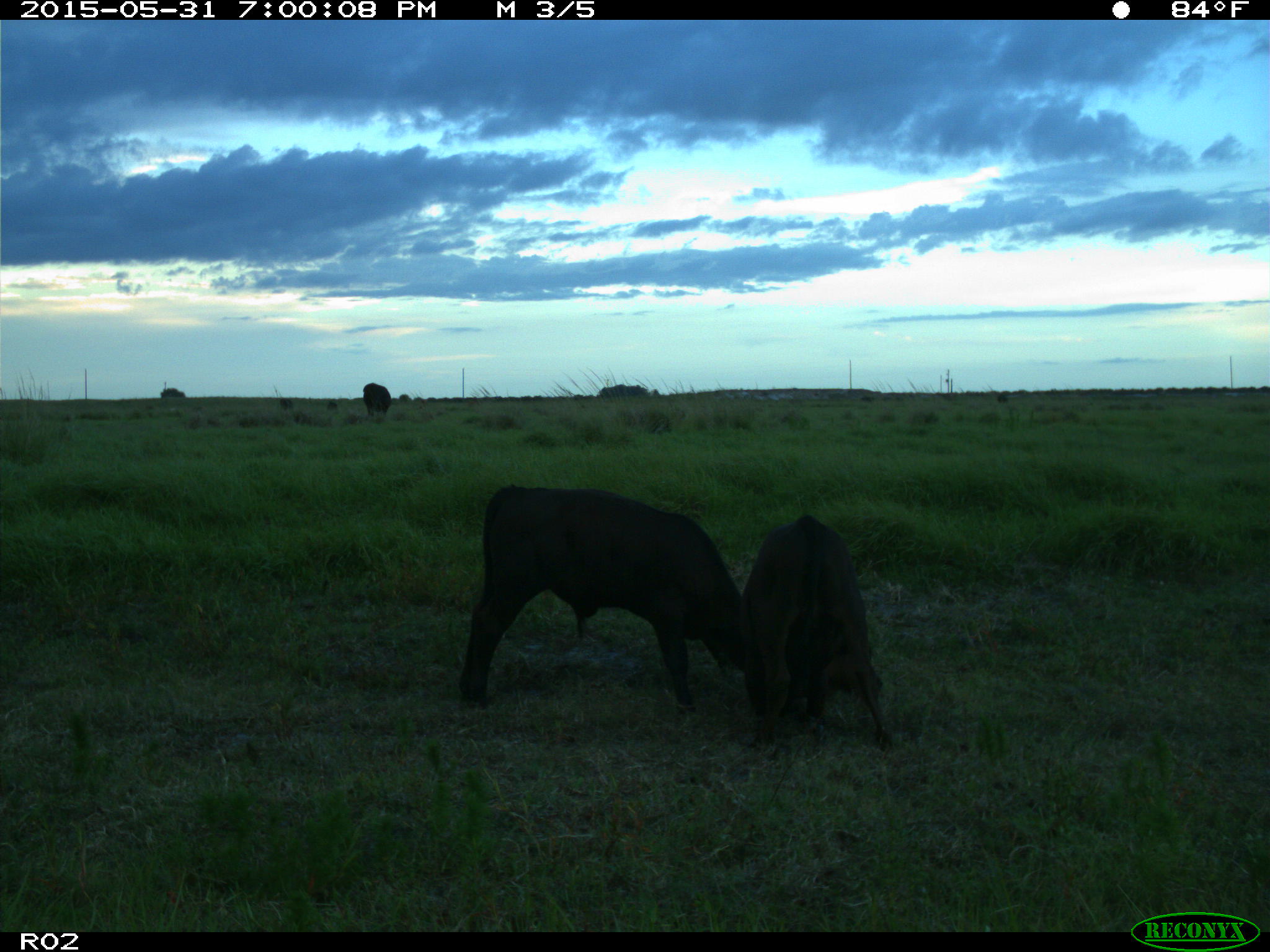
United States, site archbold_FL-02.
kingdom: Animalia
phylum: Chordata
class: Mammalia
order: Artiodactyla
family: Bovidae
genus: Bos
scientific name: Bos taurus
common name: domestic cow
Bos taurus (domestic cow).